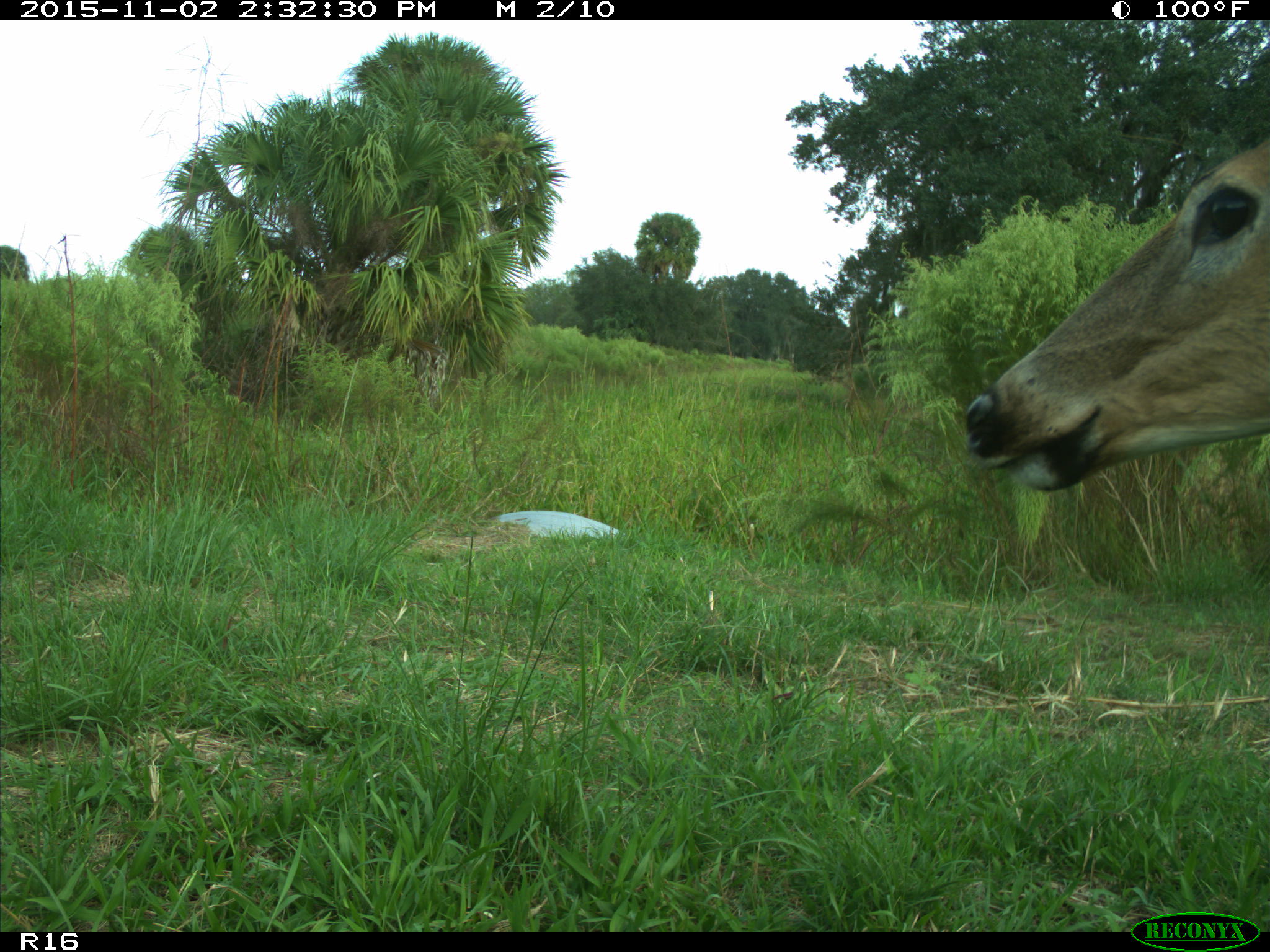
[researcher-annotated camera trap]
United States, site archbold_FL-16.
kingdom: Animalia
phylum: Chordata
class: Mammalia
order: Artiodactyla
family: Cervidae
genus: Odocoileus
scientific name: Odocoileus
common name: deer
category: unidentified deer